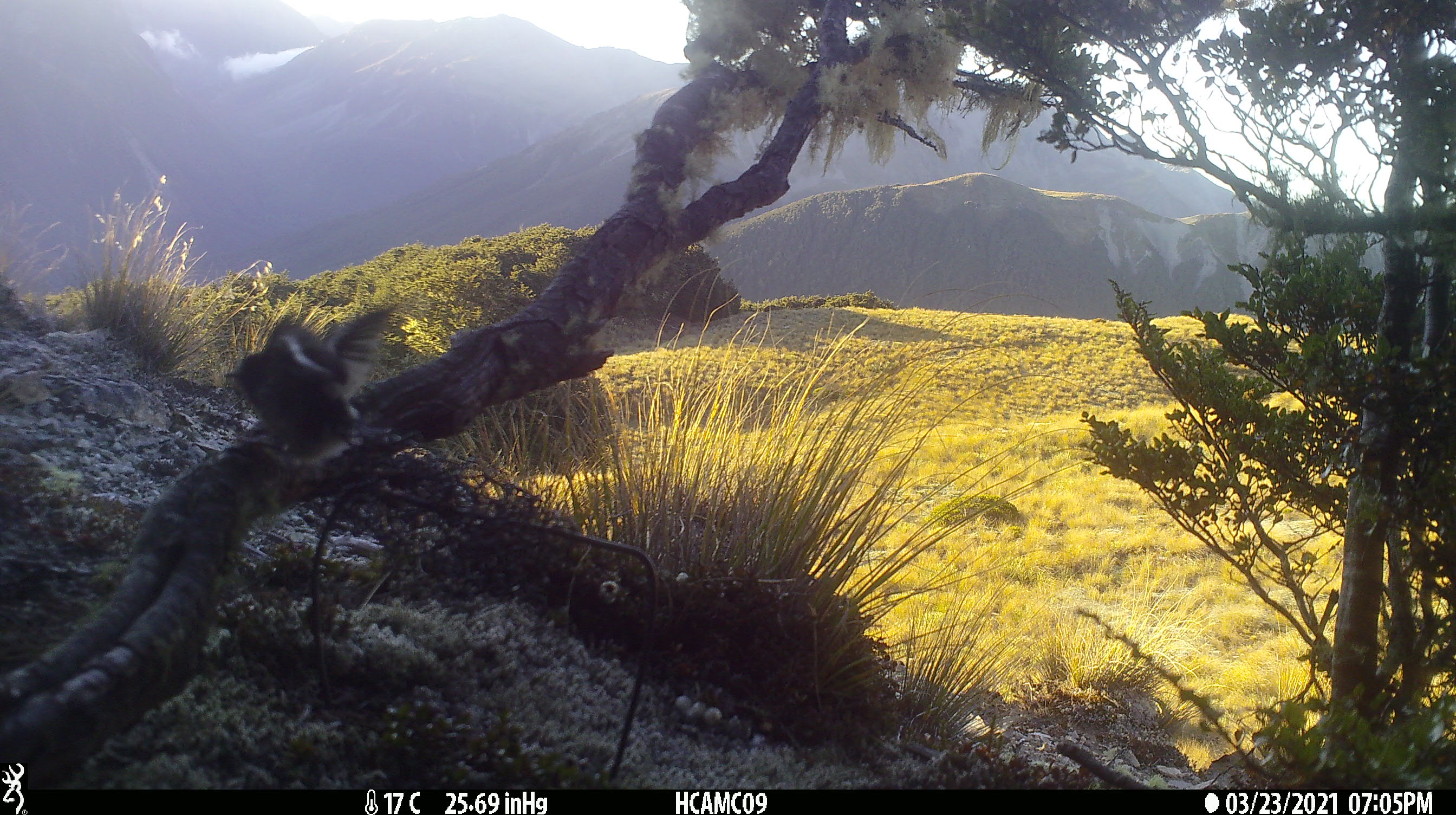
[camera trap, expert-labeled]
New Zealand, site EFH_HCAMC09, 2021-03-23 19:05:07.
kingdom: Animalia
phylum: Chordata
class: Aves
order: Passeriformes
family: Petroicidae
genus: Petroica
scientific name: Petroica macrocephala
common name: tomtit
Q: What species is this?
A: Tomtit (Petroica macrocephala).